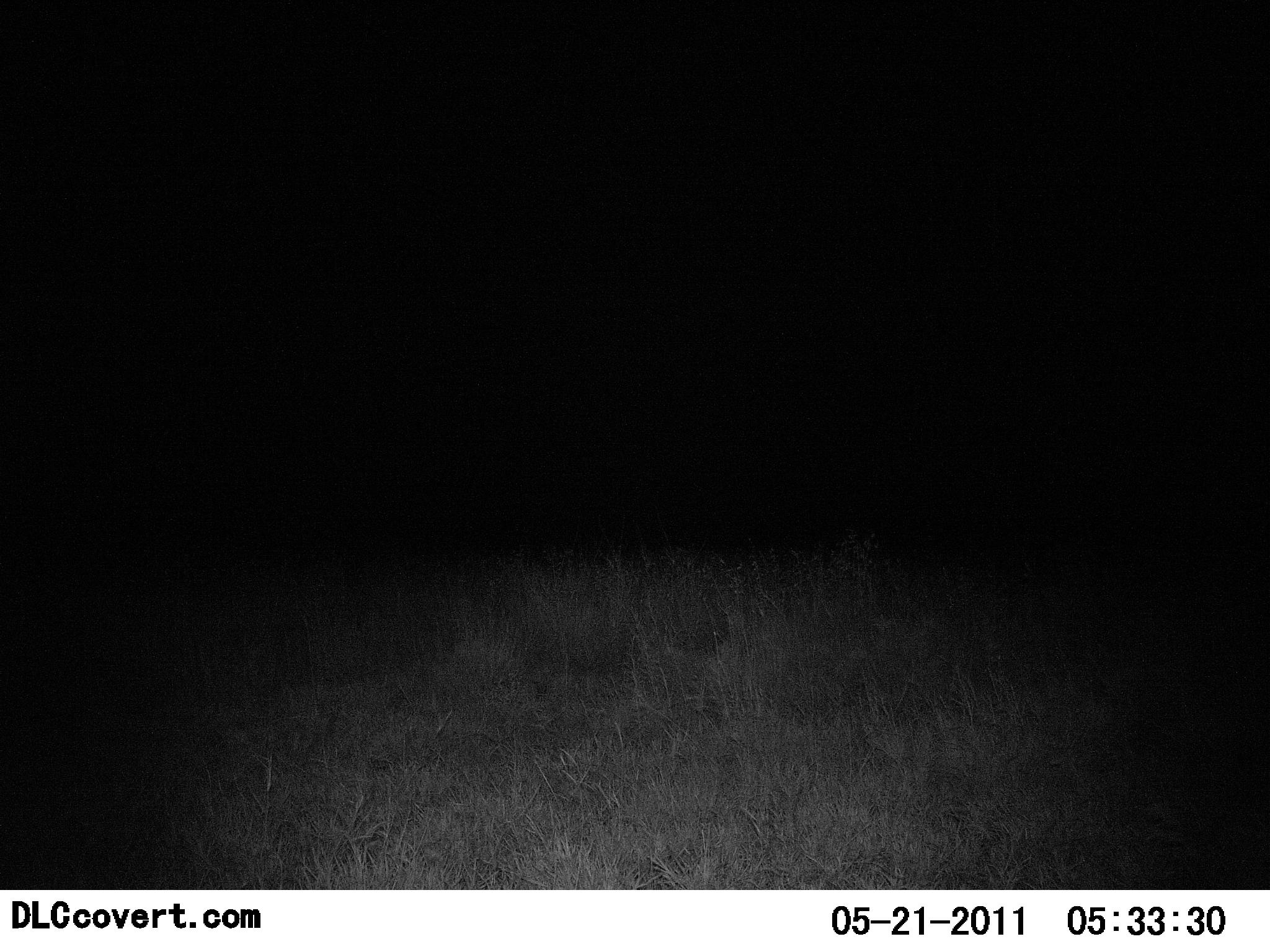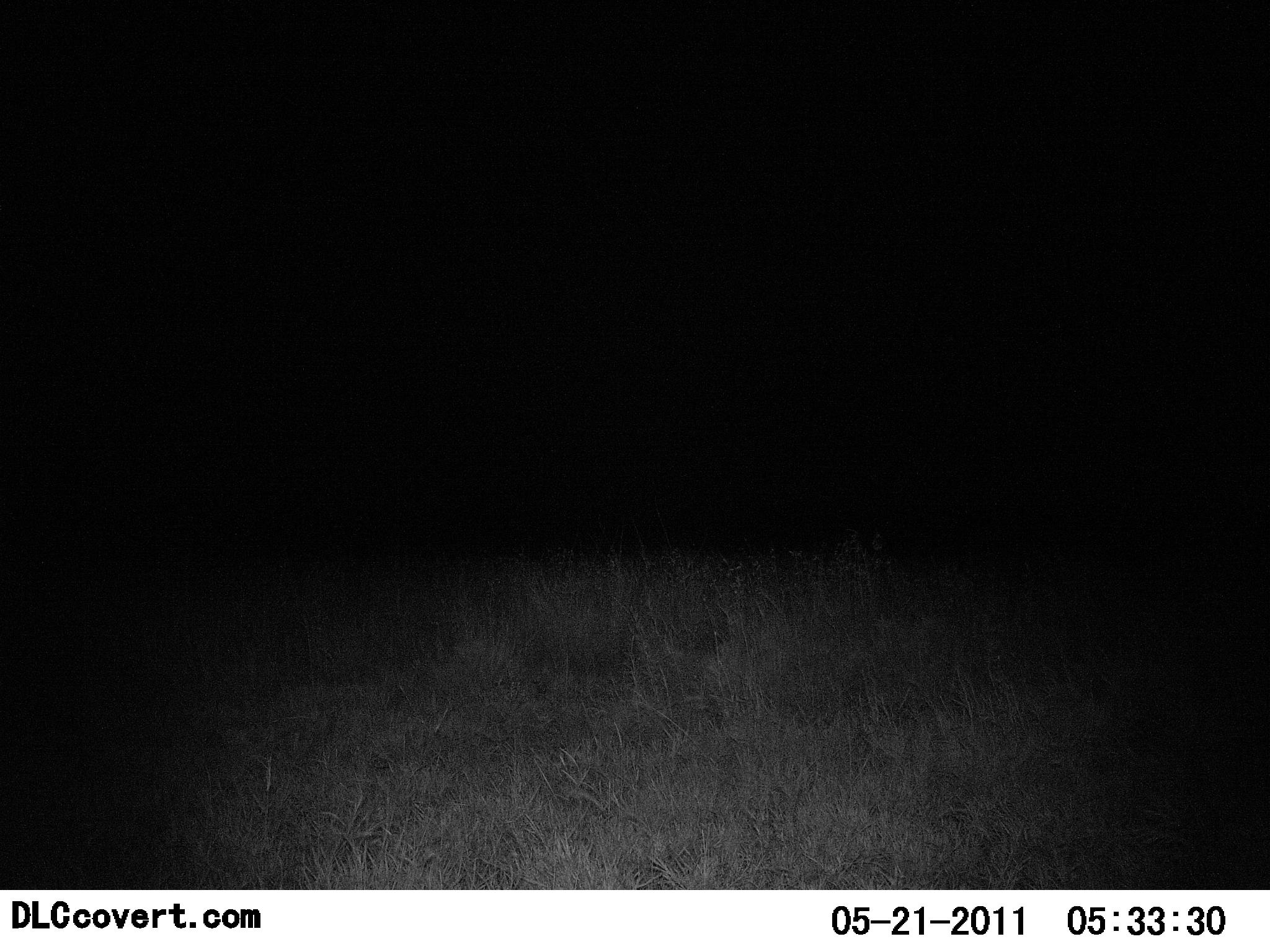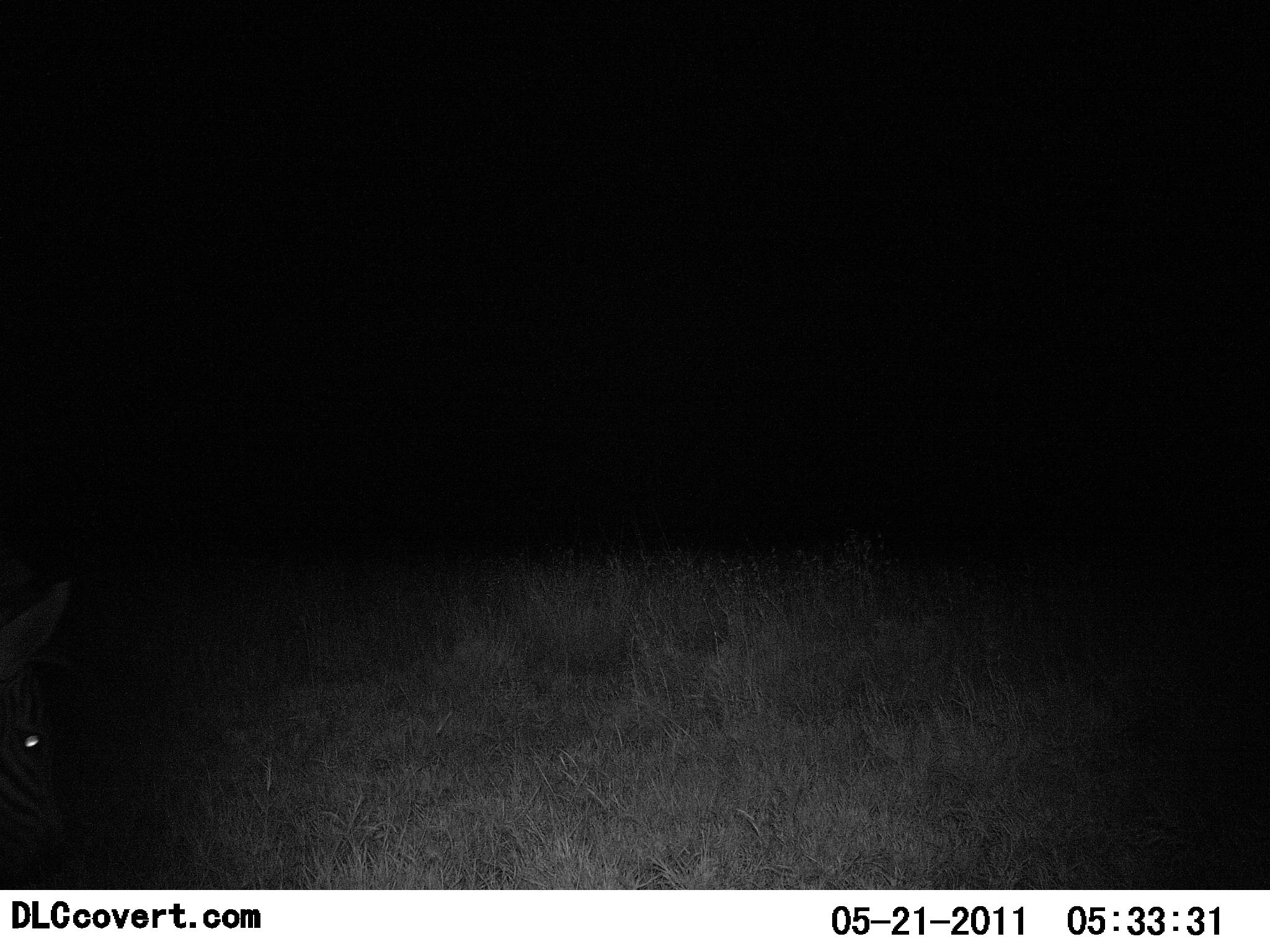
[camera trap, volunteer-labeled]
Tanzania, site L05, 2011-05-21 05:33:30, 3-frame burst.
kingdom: Animalia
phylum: Chordata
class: Mammalia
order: Perissodactyla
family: Equidae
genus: Equus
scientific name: Equus quagga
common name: plains zebra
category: zebra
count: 1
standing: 0%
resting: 0%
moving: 60%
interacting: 0%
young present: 0%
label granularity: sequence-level